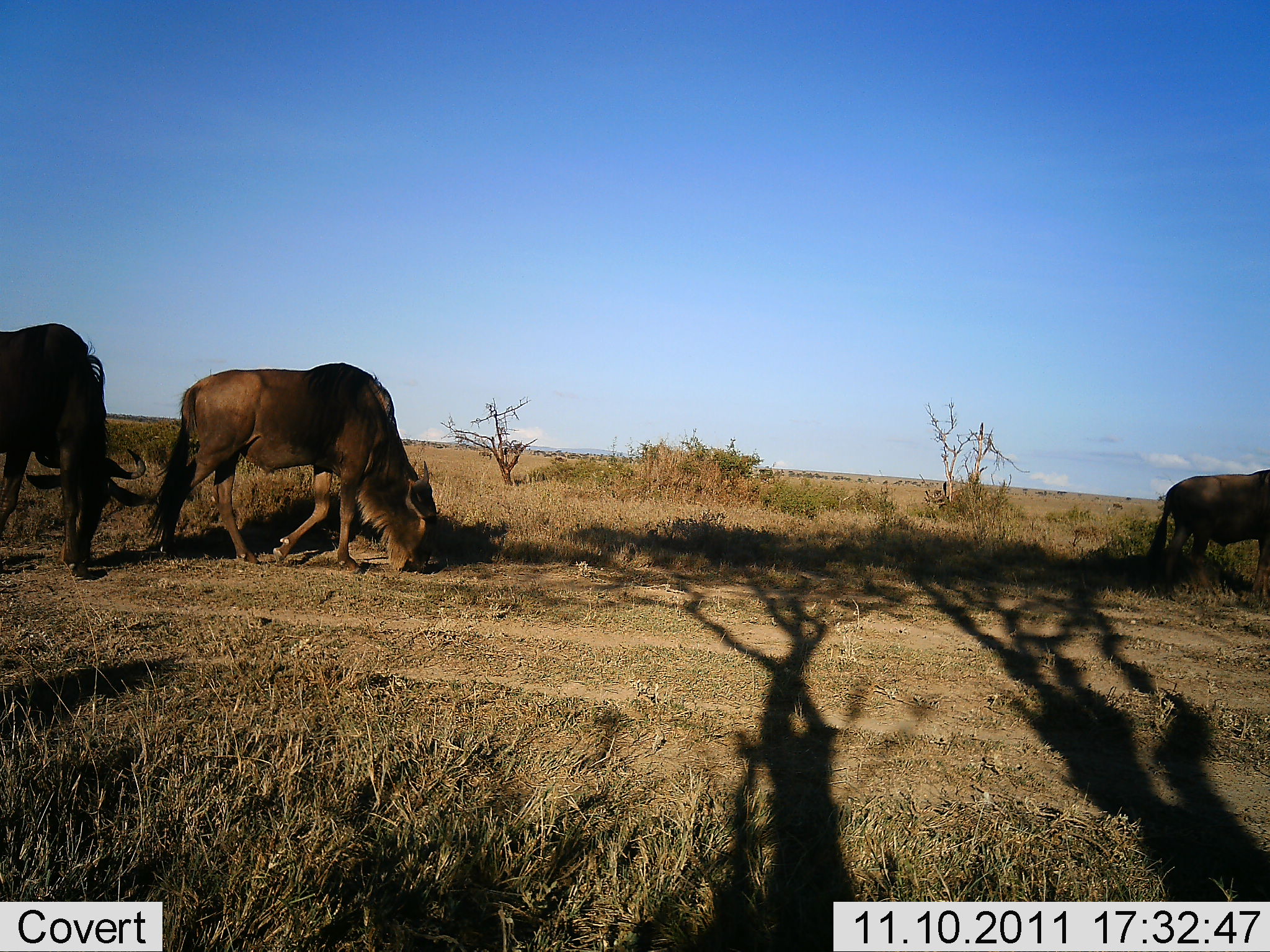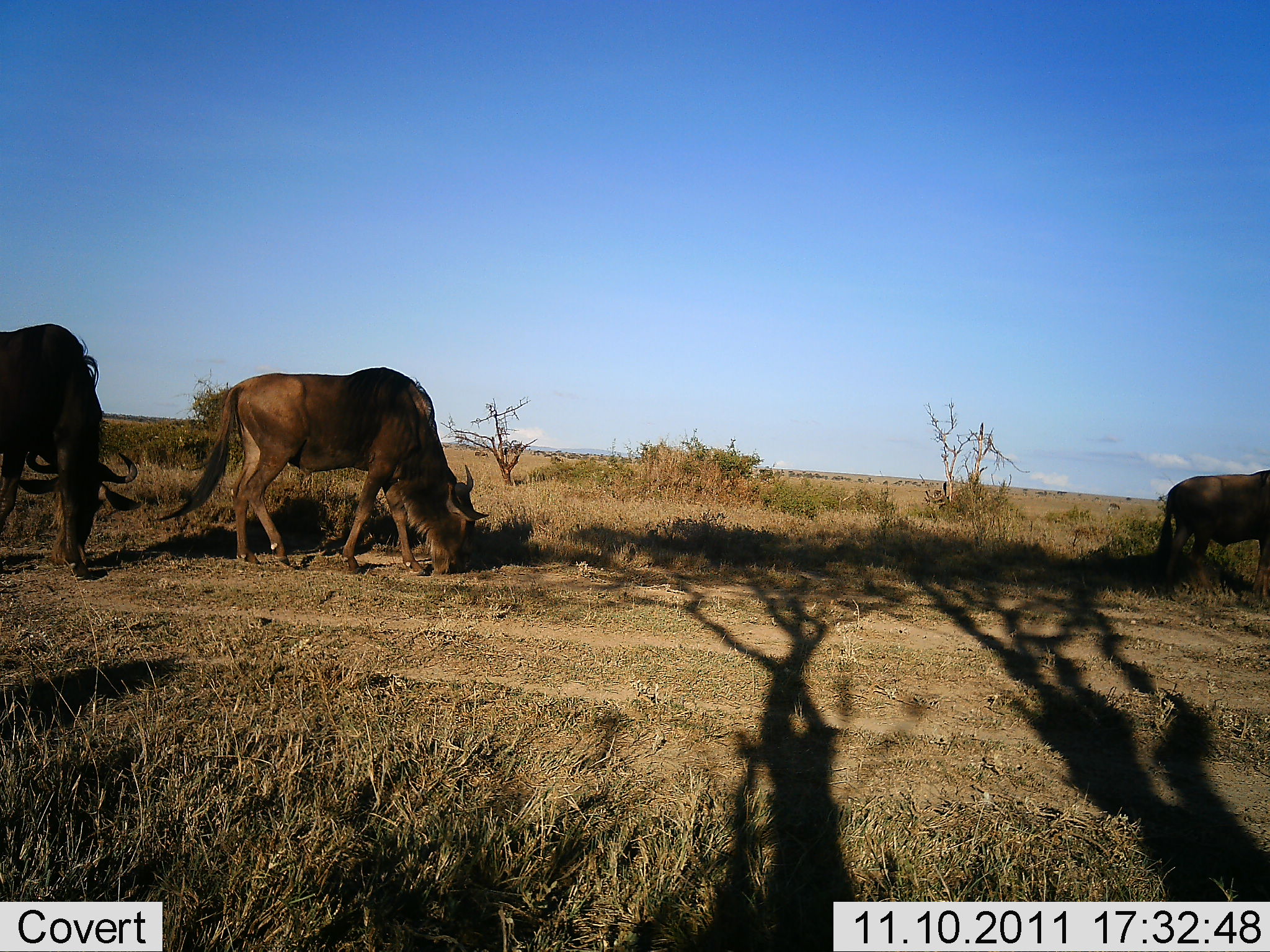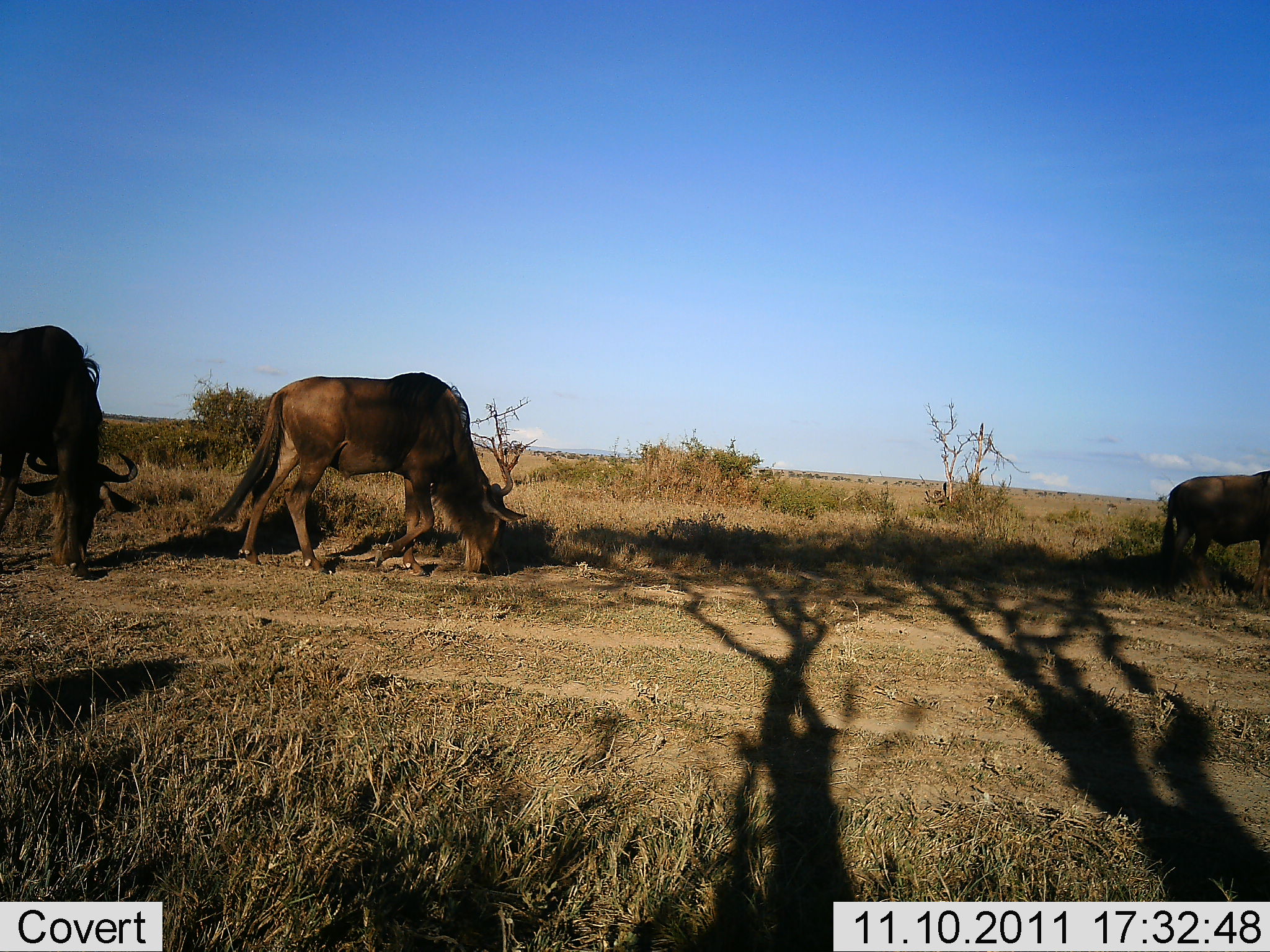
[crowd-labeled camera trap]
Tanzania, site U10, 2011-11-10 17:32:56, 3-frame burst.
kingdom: Animalia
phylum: Chordata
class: Mammalia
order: Artiodactyla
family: Bovidae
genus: Connochaetes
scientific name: Connochaetes taurinus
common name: blue wildebeest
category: wildebeest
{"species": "wildebeest (blue wildebeest) (Connochaetes taurinus)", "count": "3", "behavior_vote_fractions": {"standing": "23%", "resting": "8%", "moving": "23%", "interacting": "0%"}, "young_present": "0%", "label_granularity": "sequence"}